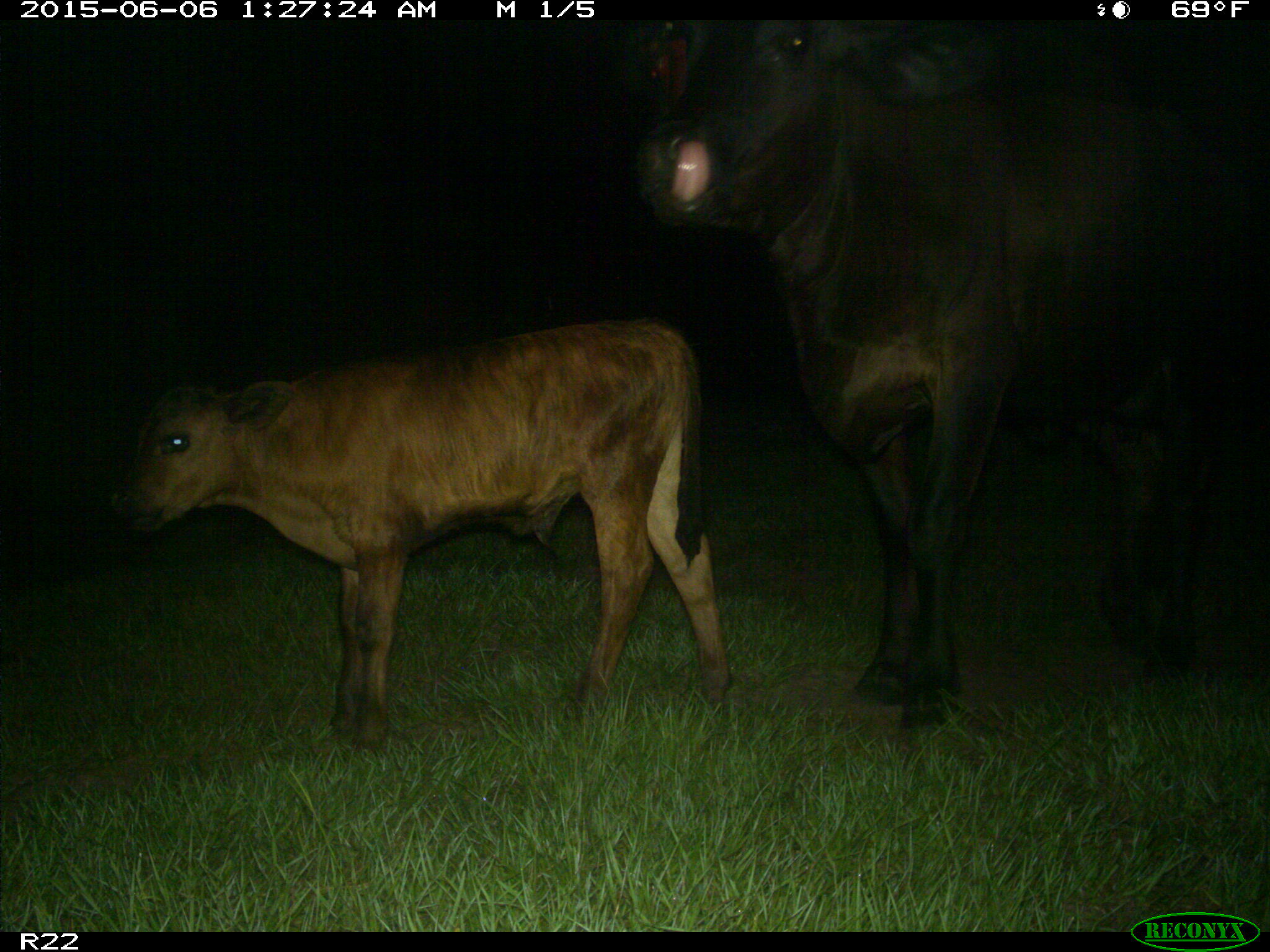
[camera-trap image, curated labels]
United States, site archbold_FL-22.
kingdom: Animalia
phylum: Chordata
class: Mammalia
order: Artiodactyla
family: Bovidae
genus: Bos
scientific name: Bos taurus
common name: domestic cow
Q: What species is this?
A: Bos taurus (domestic cow).